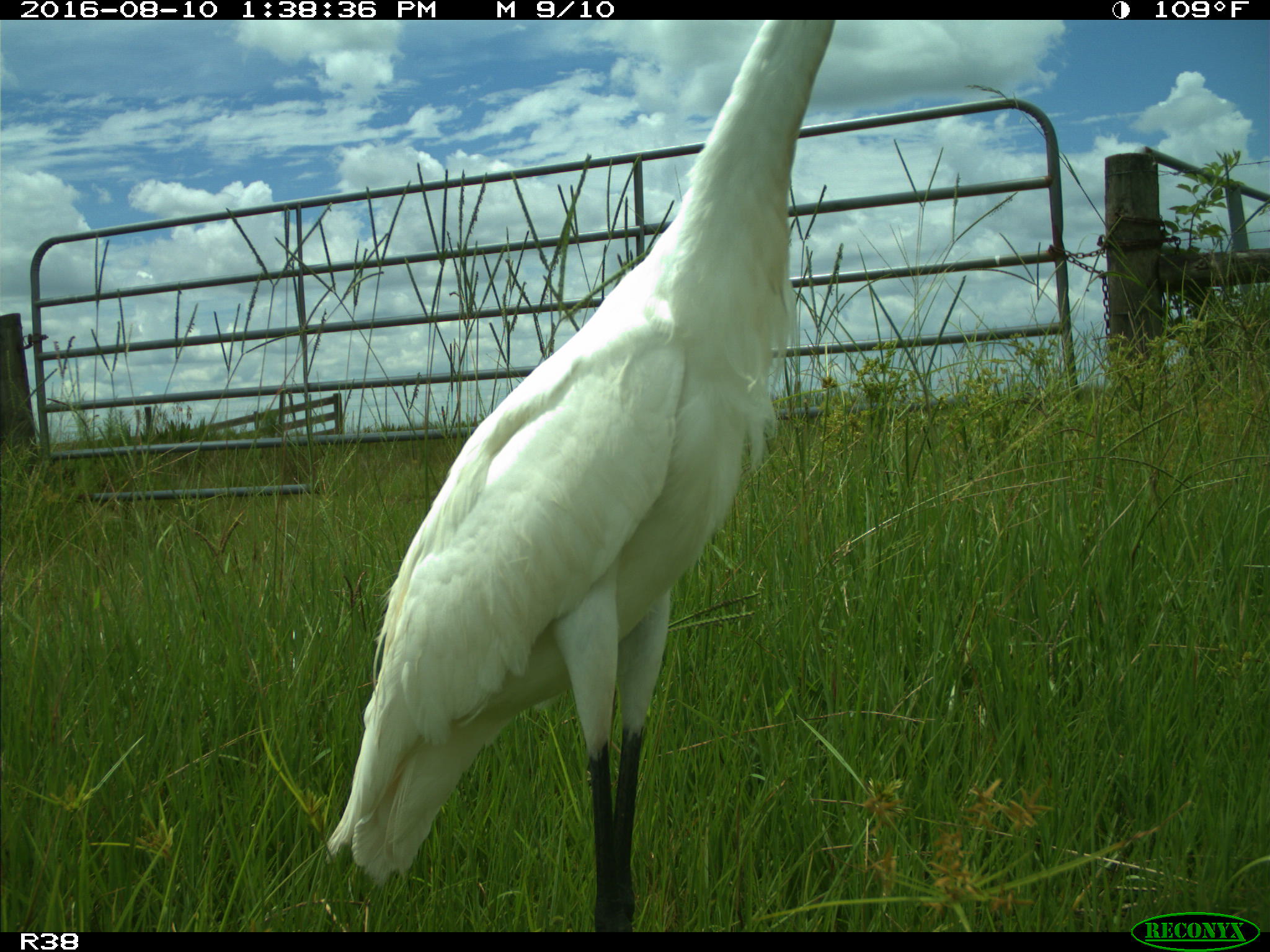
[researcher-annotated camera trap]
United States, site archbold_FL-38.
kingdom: Animalia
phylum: Chordata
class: Aves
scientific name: Aves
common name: birds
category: unidentified bird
Unidentified bird (birds) (Aves).